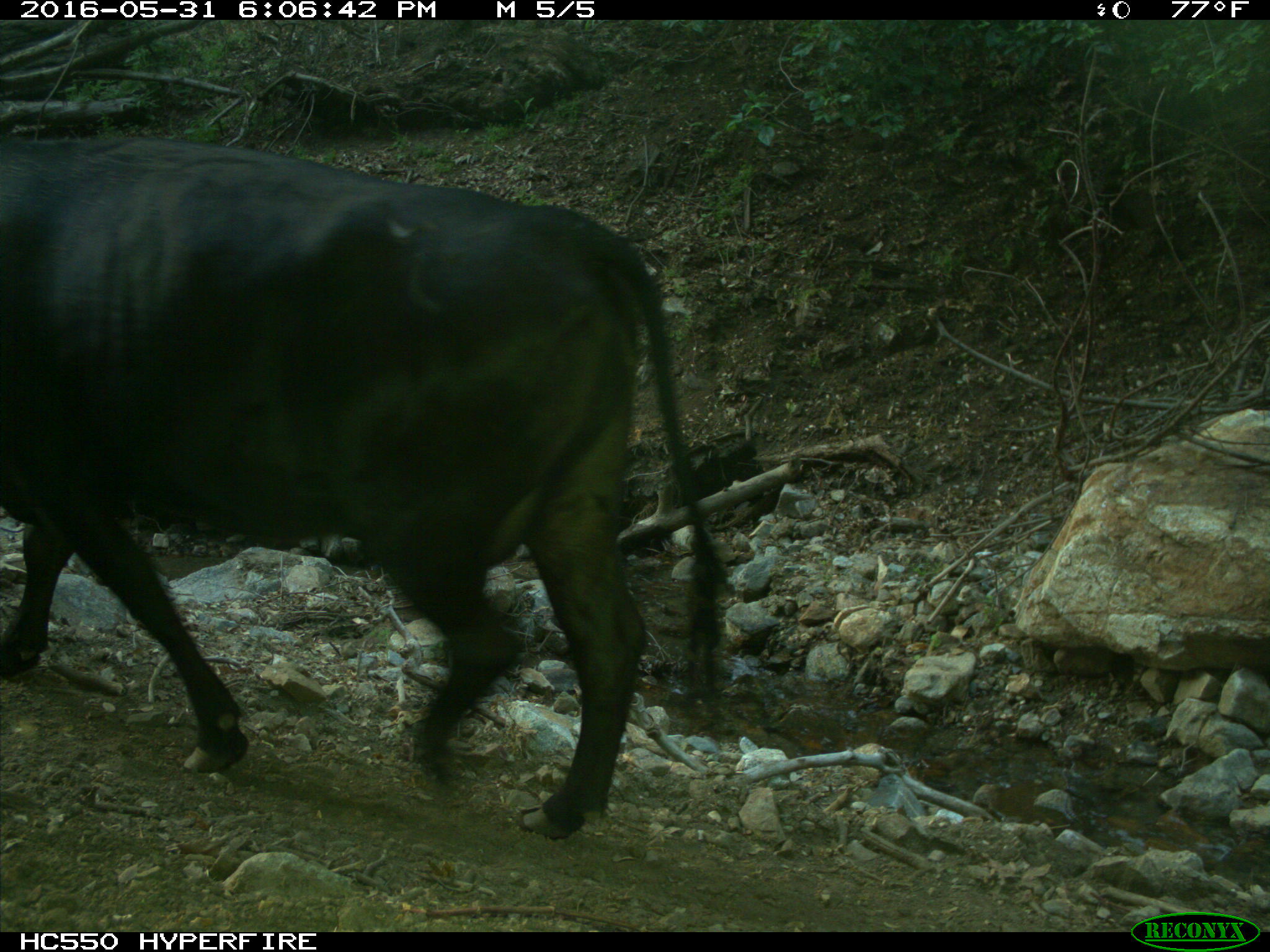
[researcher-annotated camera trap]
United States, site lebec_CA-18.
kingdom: Animalia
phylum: Chordata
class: Mammalia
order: Artiodactyla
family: Bovidae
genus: Bos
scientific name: Bos taurus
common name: domestic cow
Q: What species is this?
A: Bos taurus (domestic cow).